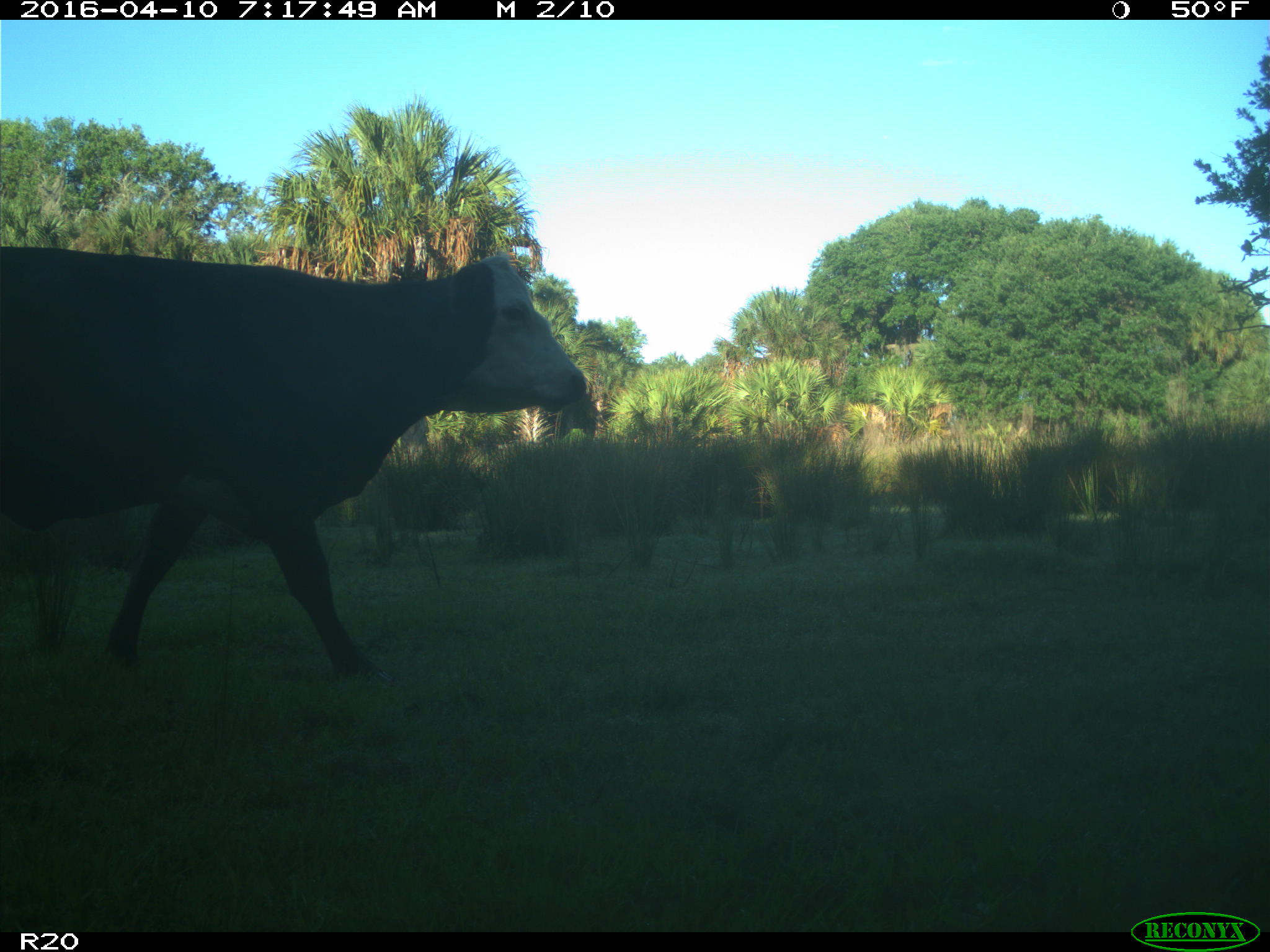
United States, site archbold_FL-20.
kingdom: Animalia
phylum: Chordata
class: Mammalia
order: Artiodactyla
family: Bovidae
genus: Bos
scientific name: Bos taurus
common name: domestic cow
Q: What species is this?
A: Bos taurus (domestic cow).